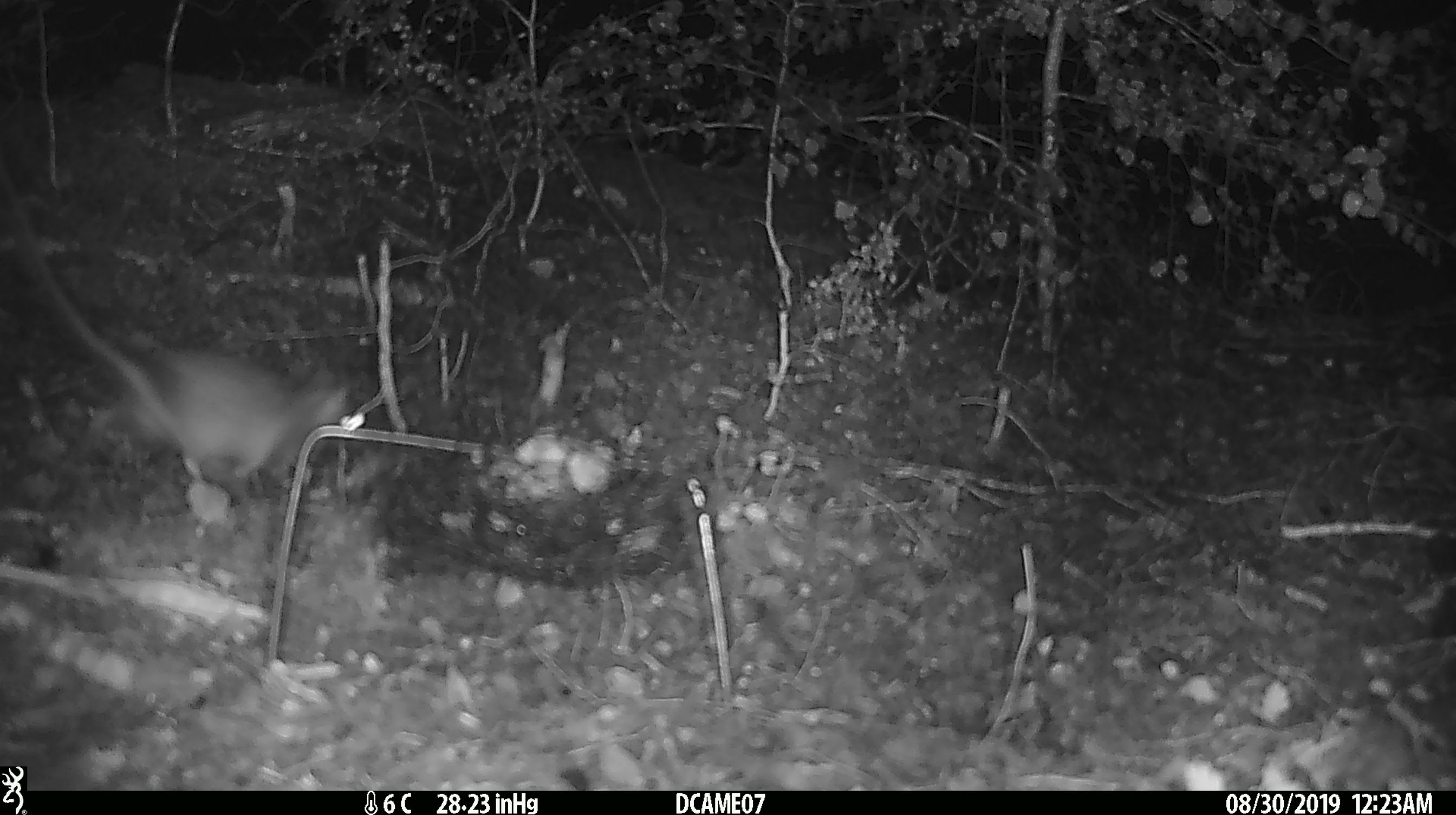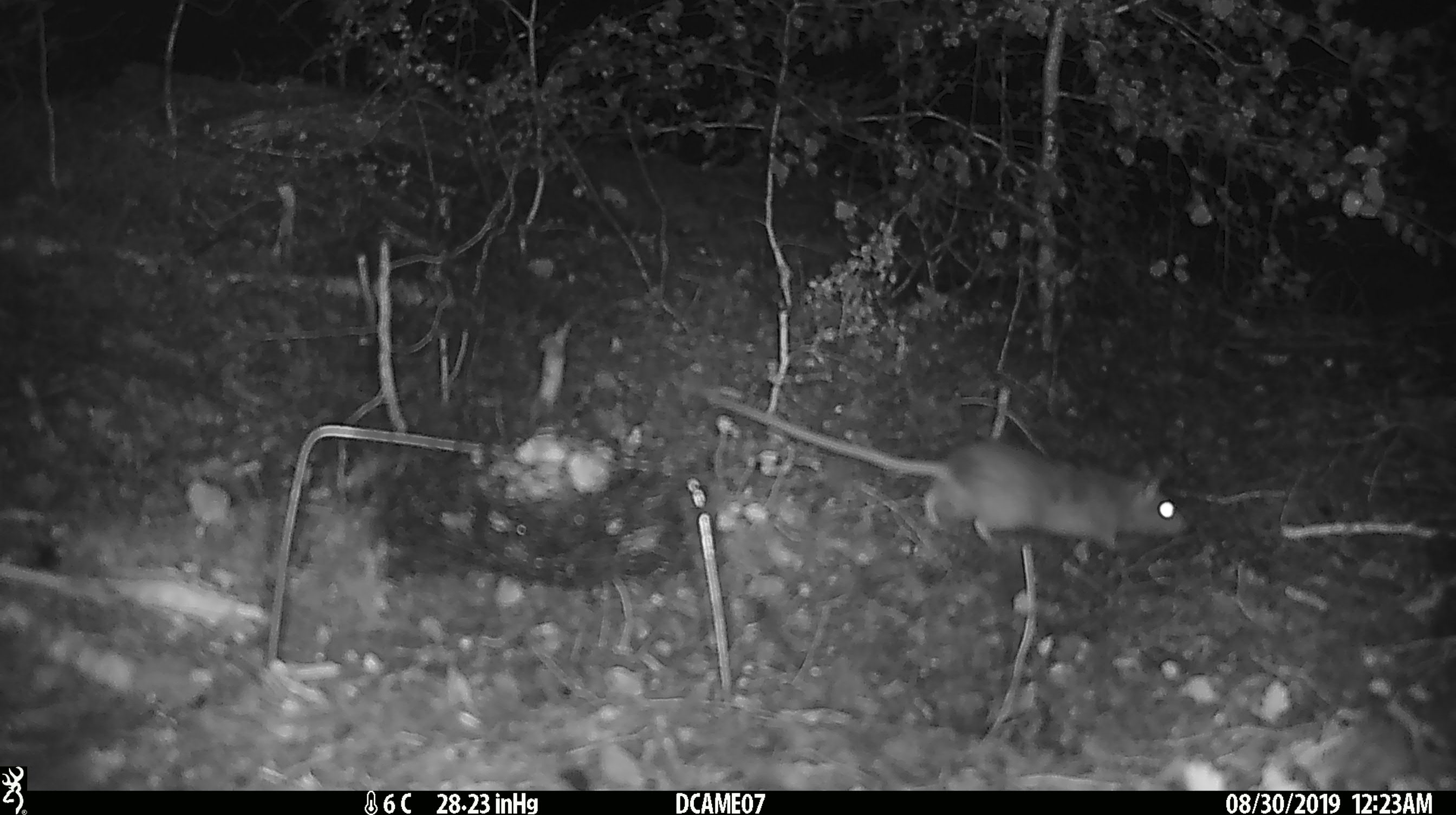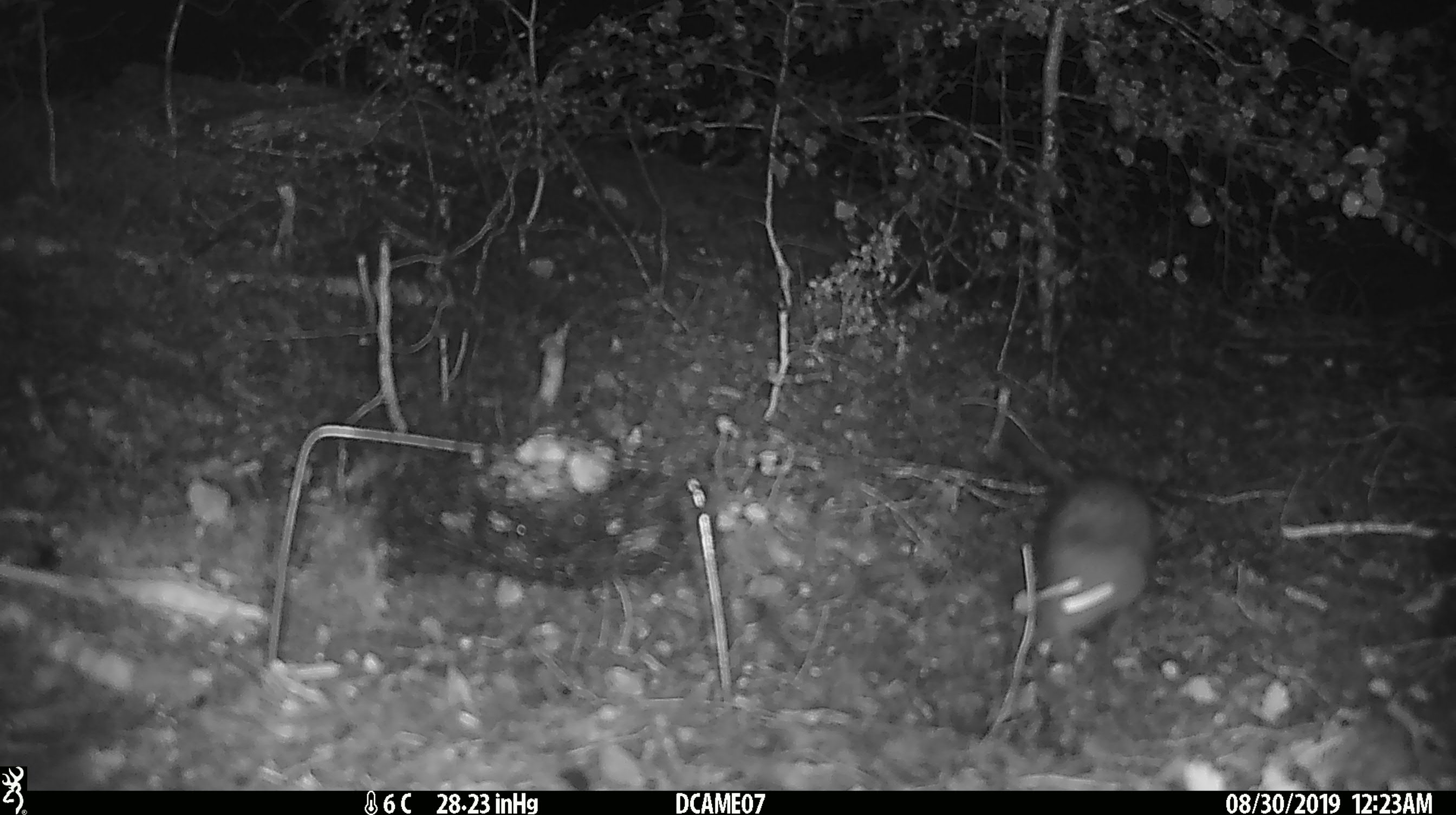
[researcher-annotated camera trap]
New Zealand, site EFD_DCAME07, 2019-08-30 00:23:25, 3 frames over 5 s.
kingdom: Animalia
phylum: Chordata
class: Mammalia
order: Rodentia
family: Muridae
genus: Rattus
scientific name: Rattus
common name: rat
Rat (Rattus).